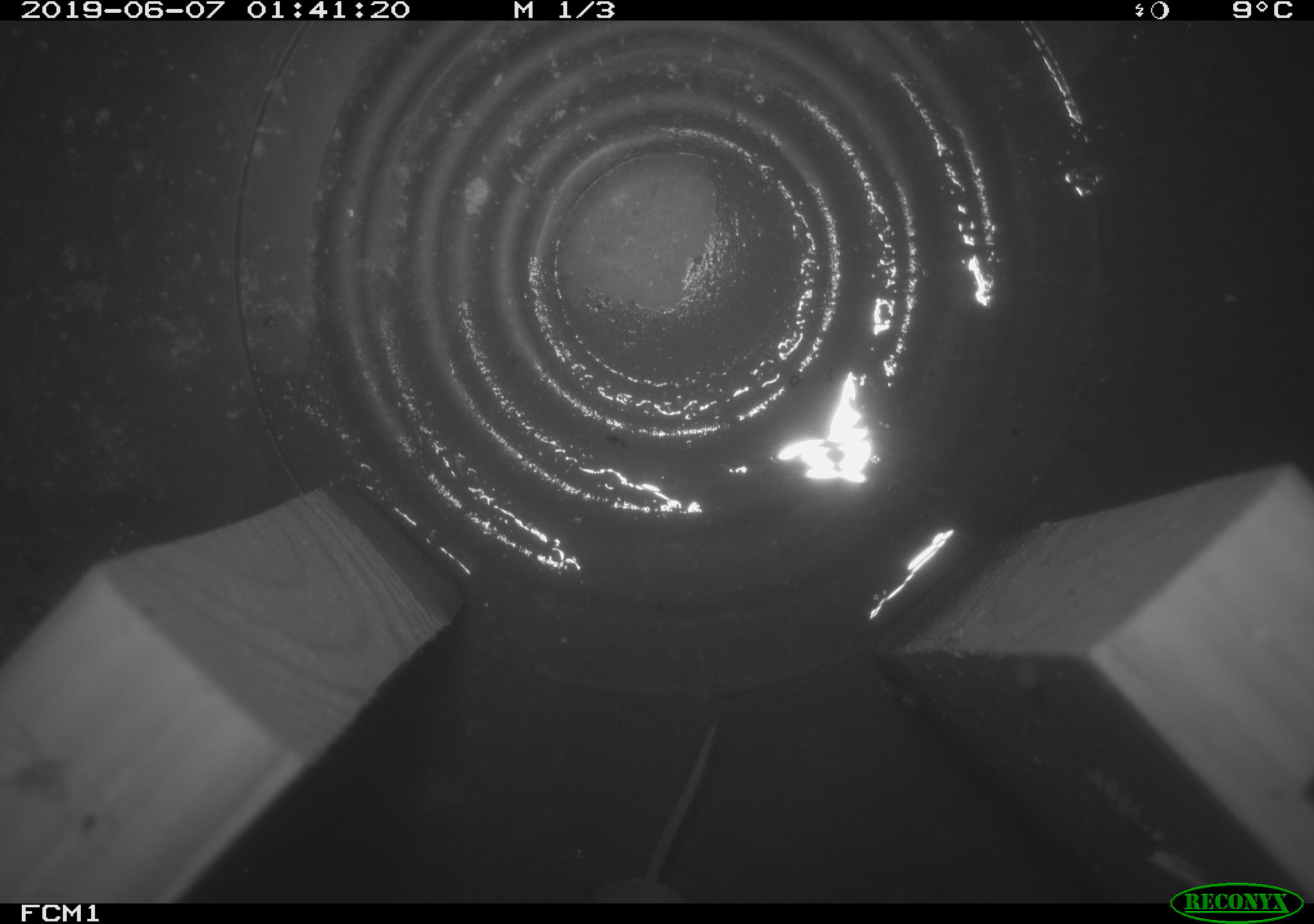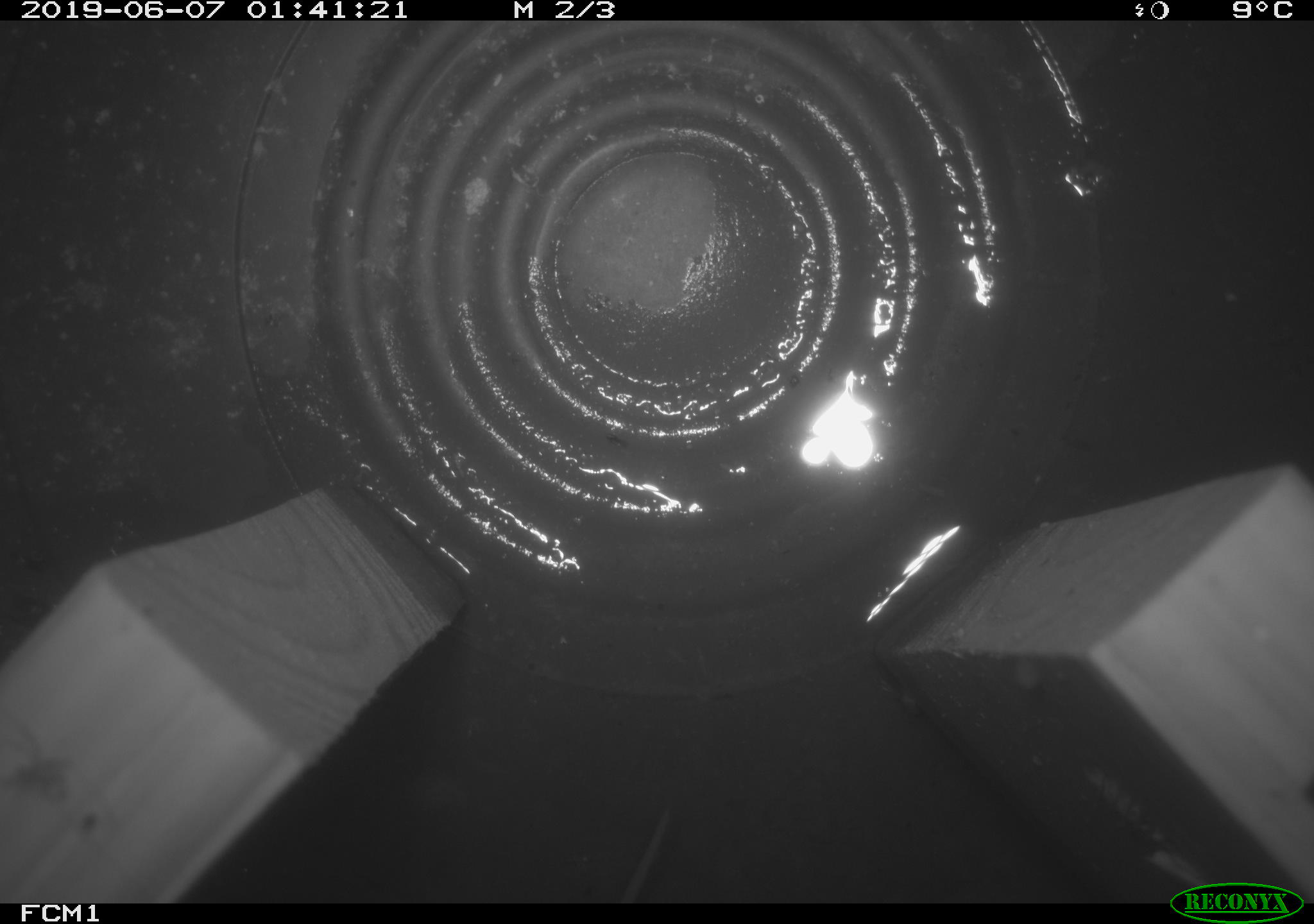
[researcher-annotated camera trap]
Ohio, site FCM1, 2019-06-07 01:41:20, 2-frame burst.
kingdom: Animalia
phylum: Chordata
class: Mammalia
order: Eulipotyphla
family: Soricidae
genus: Sorex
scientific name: Sorex cinereus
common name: masked shrew